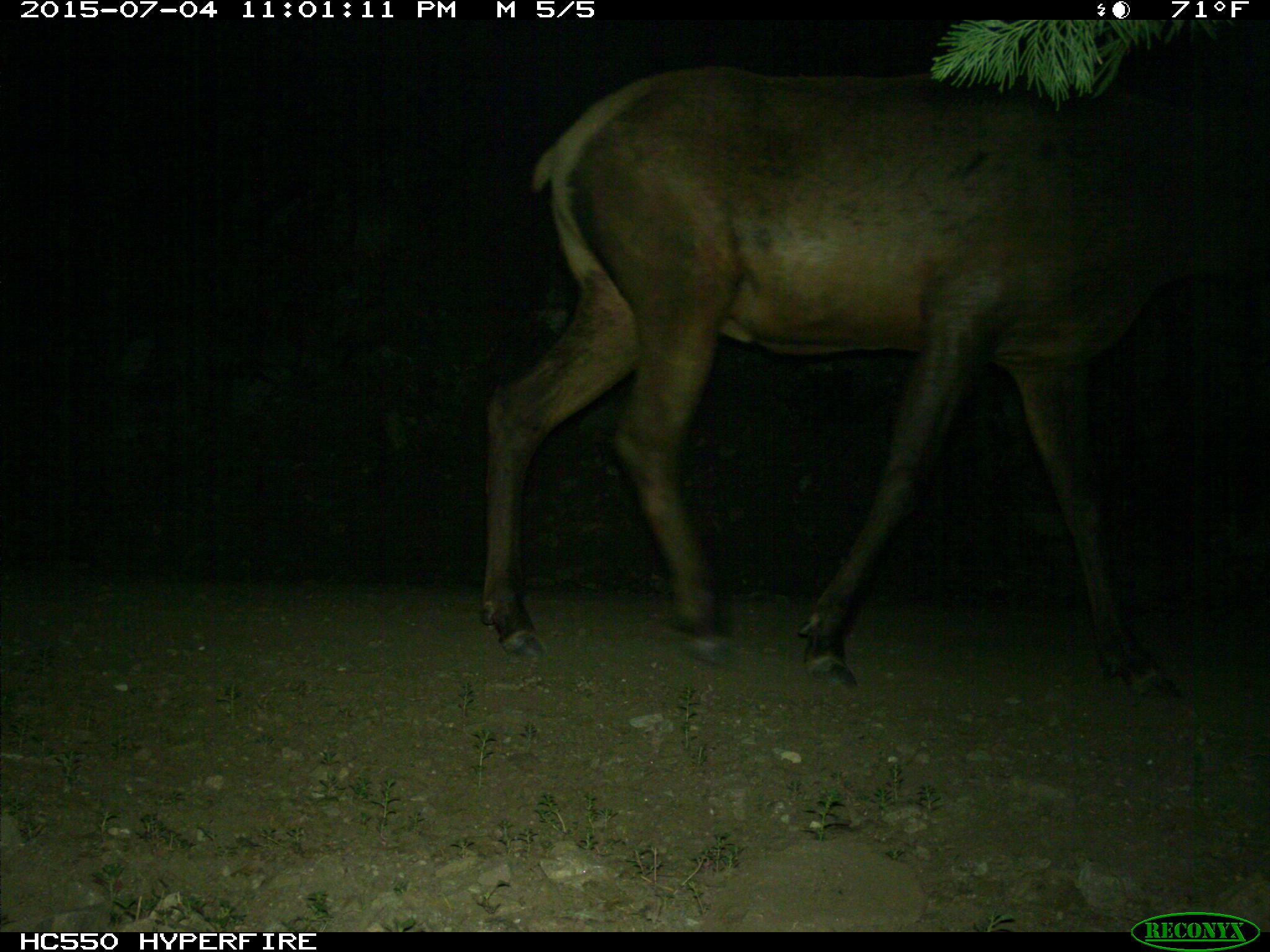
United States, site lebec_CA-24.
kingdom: Animalia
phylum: Chordata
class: Mammalia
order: Artiodactyla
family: Cervidae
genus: Cervus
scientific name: Cervus canadensis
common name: elk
Cervus canadensis (elk).